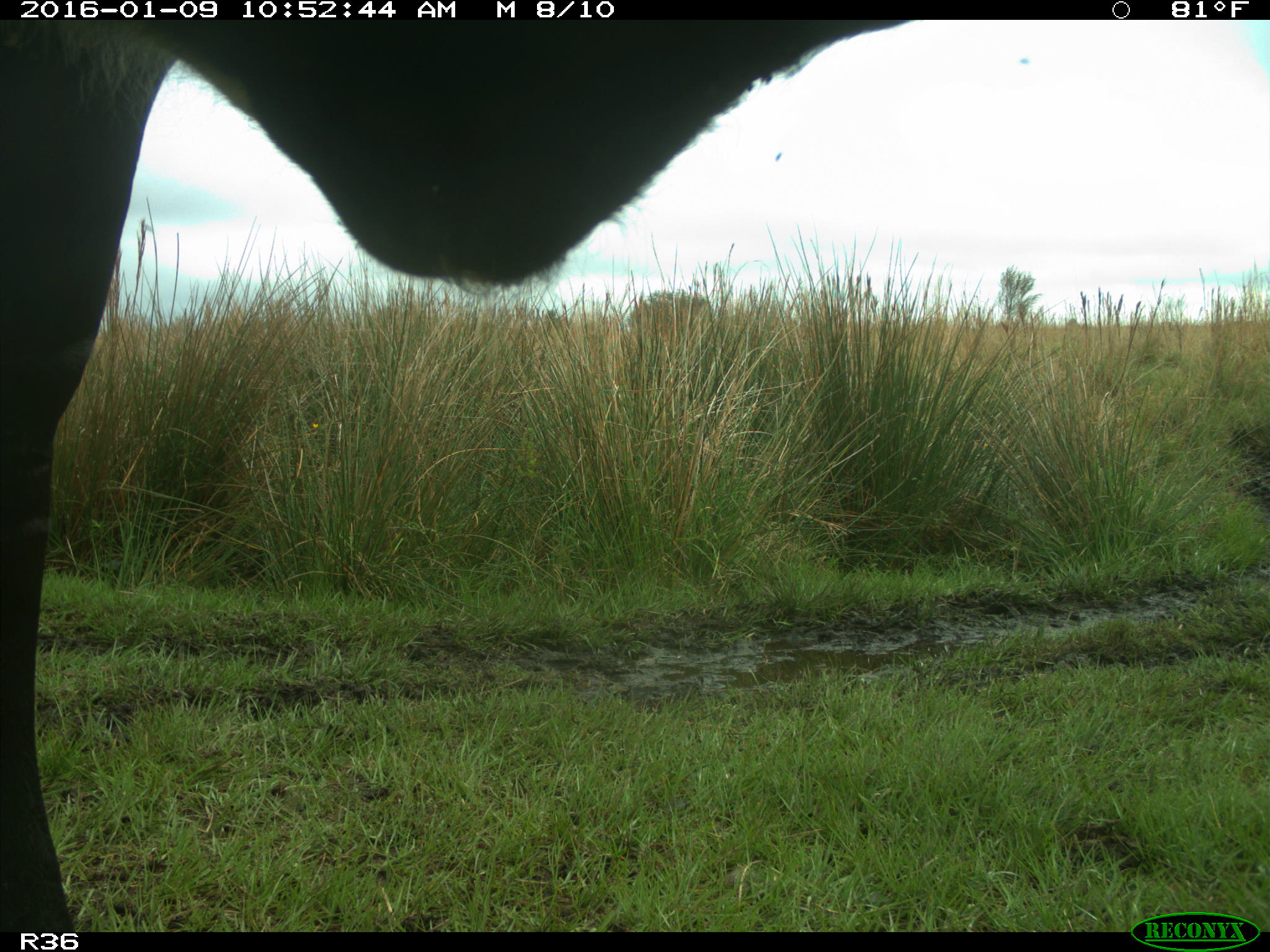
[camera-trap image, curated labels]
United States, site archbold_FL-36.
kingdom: Animalia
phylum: Chordata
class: Mammalia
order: Artiodactyla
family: Bovidae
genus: Bos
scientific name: Bos taurus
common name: domestic cow